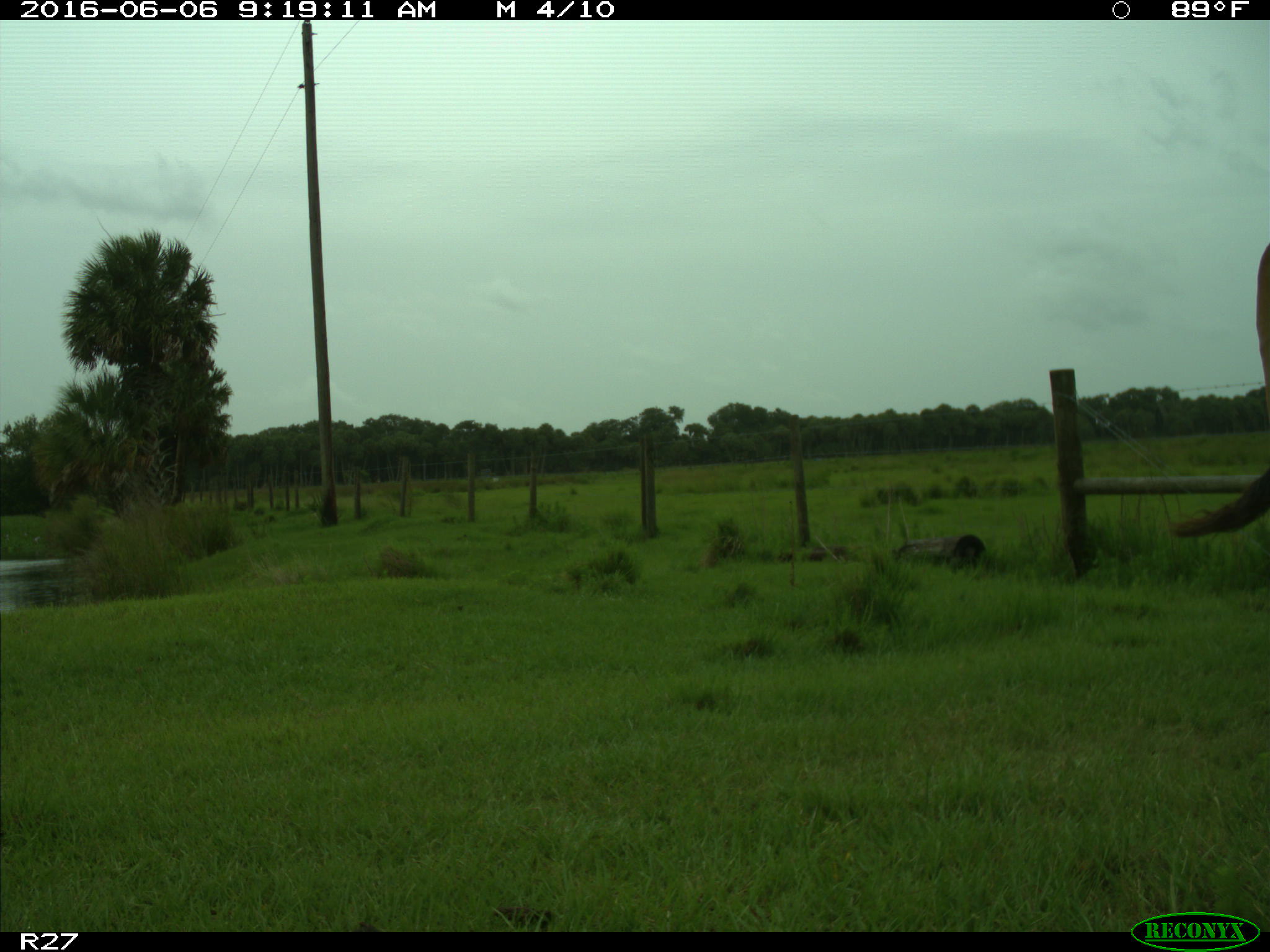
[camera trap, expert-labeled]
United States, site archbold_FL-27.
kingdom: Animalia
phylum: Chordata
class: Mammalia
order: Artiodactyla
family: Bovidae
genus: Bos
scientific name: Bos taurus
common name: domestic cow